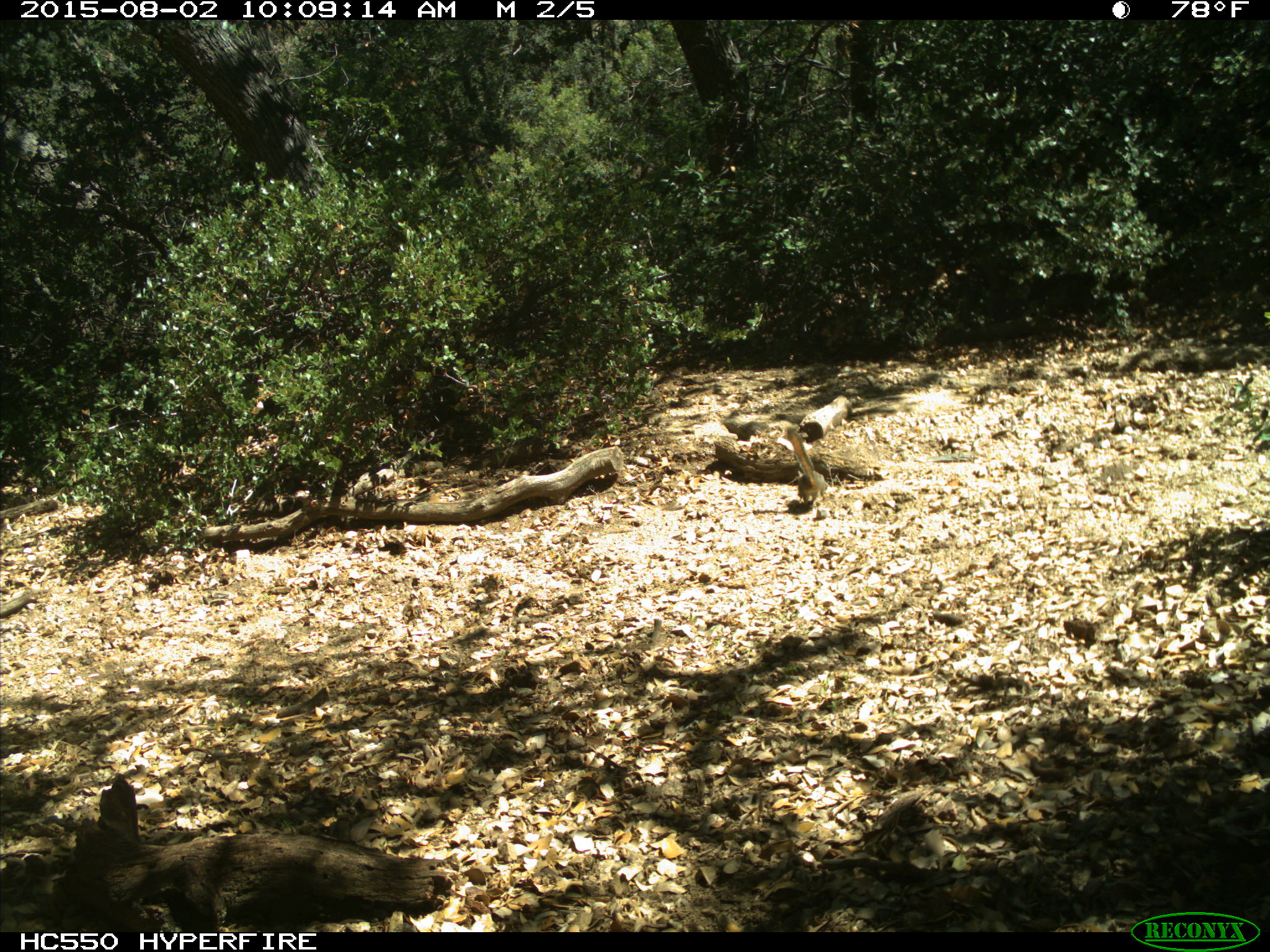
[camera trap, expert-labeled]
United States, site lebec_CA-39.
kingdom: Animalia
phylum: Chordata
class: Mammalia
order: Rodentia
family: Sciuridae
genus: Tamias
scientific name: Tamias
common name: chipmunk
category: unidentified chipmunk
Unidentified chipmunk (chipmunk) (Tamias).